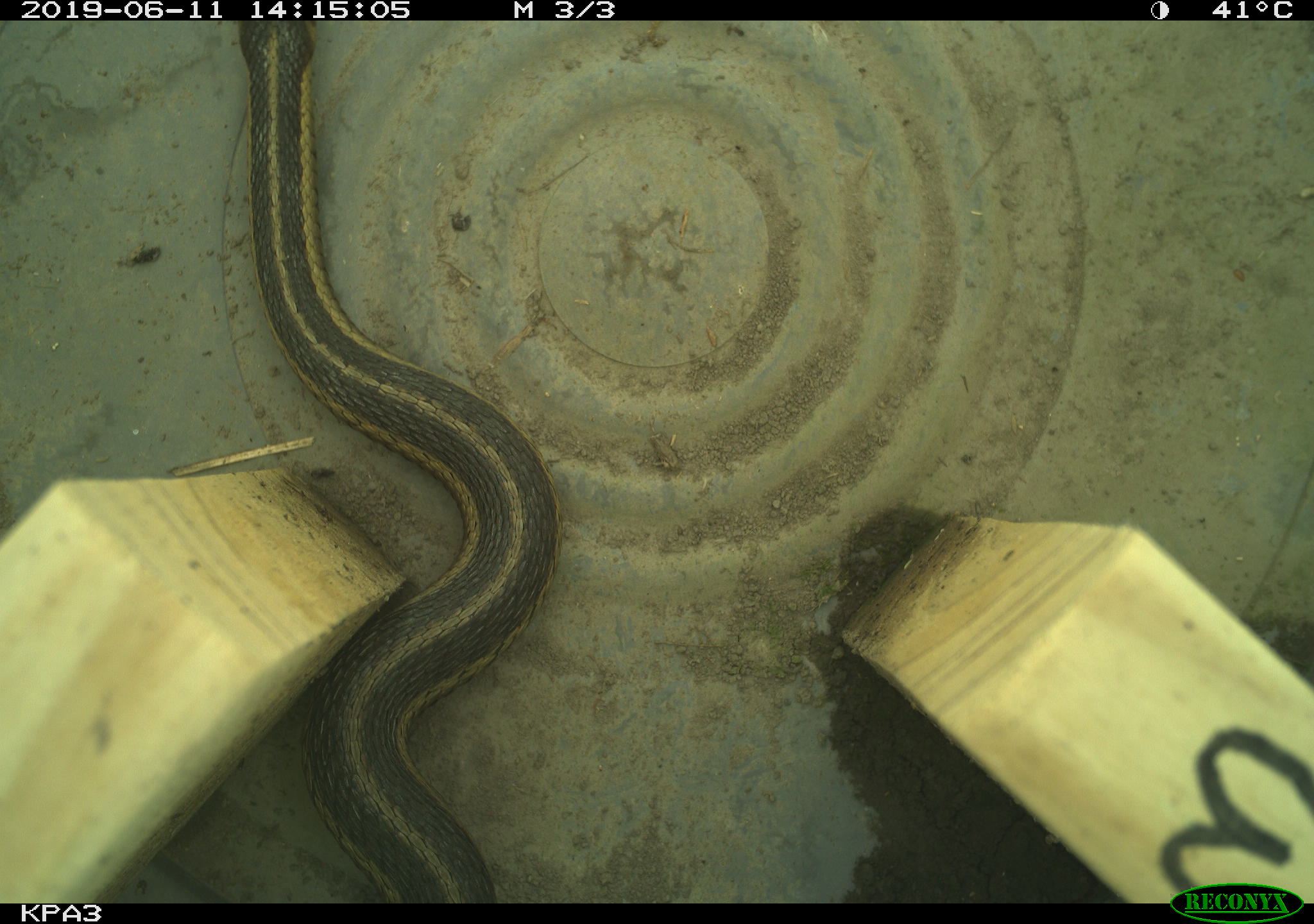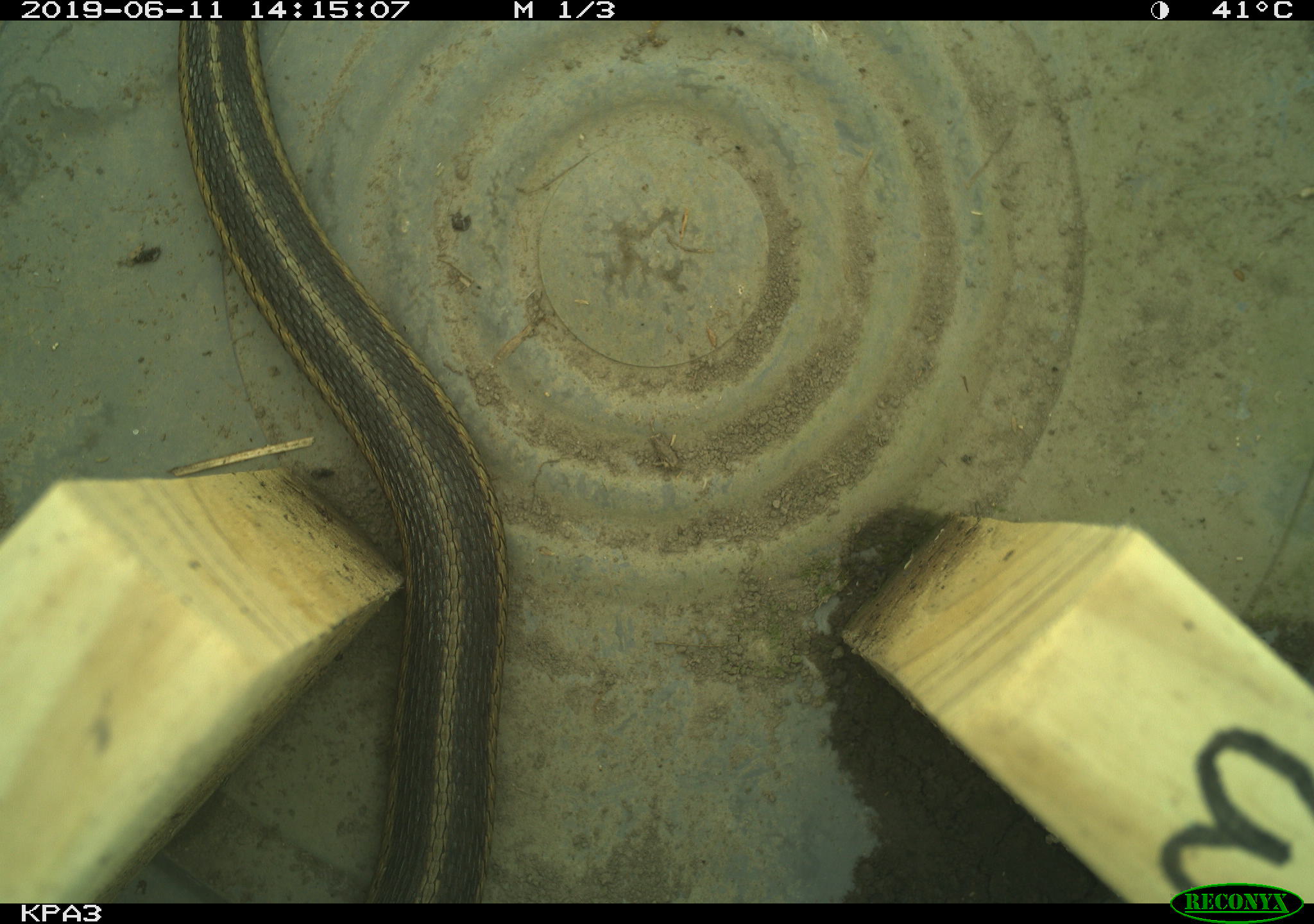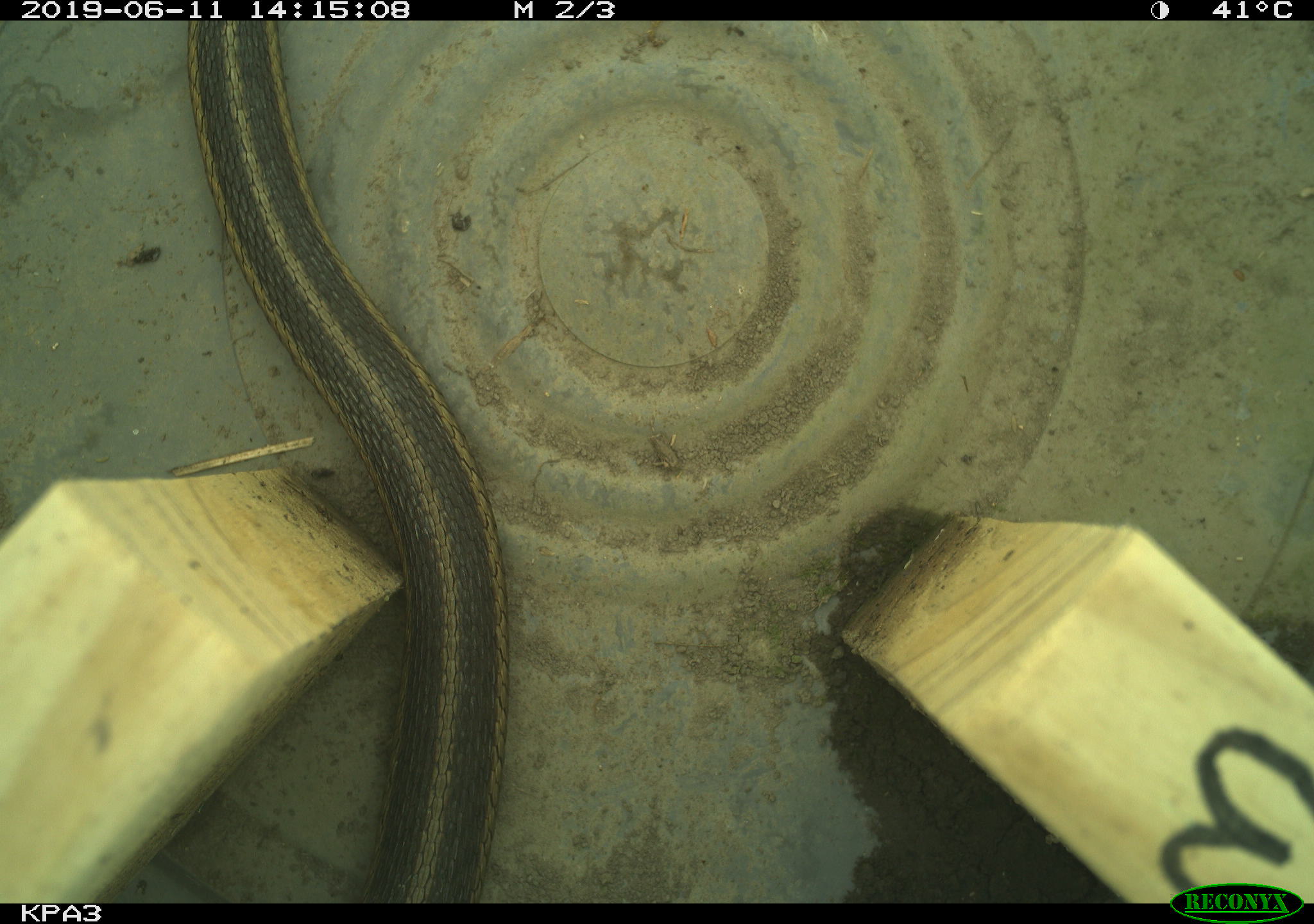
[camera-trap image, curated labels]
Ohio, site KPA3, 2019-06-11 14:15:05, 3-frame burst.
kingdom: Animalia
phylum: Chordata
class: Reptilia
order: Squamata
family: Colubridae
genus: Thamnophis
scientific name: Thamnophis sirtalis sirtalis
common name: eastern gartersnake